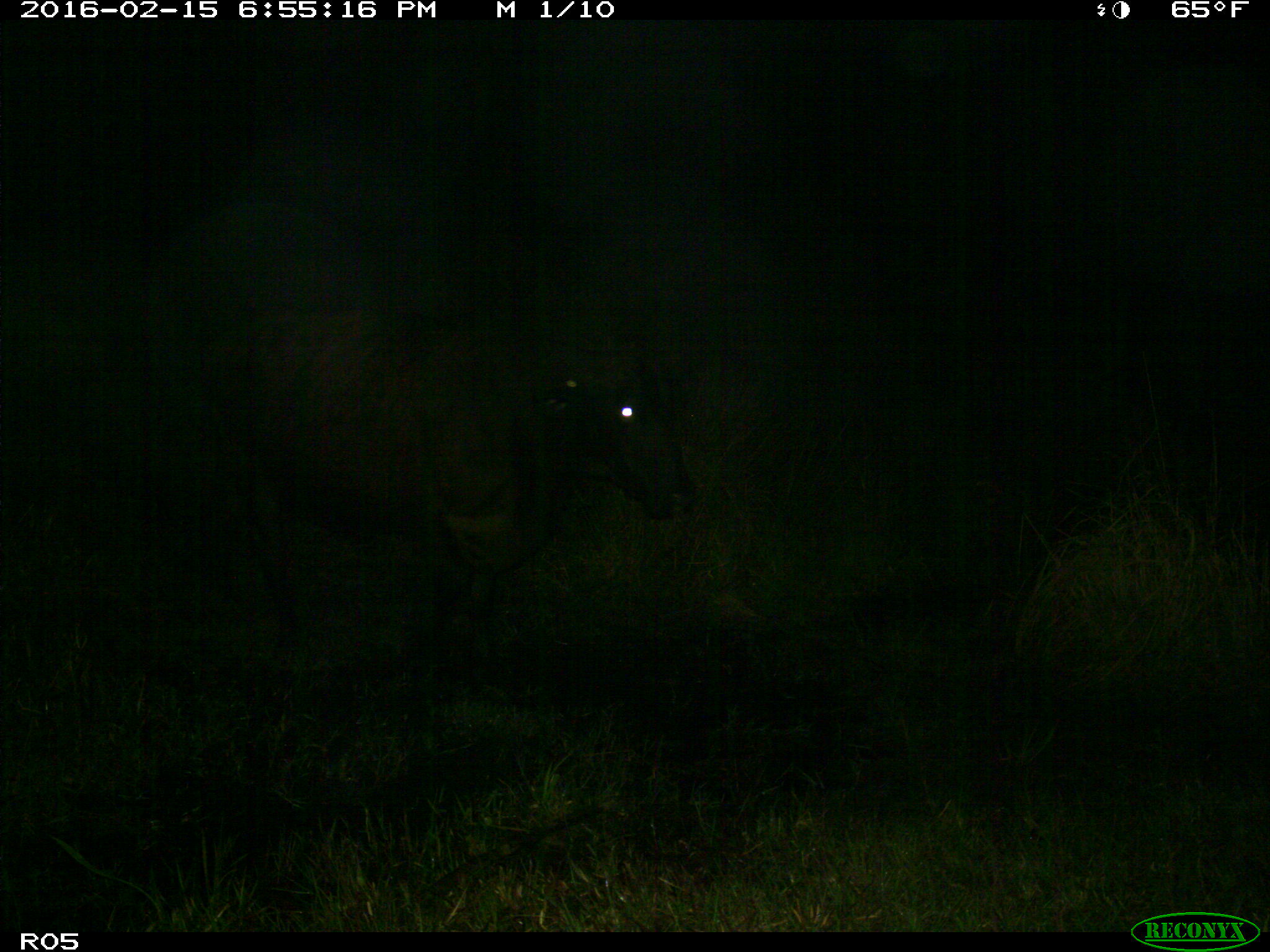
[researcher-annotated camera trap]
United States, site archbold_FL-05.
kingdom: Animalia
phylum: Chordata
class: Mammalia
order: Artiodactyla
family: Bovidae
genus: Bos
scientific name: Bos taurus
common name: domestic cow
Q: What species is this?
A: Bos taurus (domestic cow).